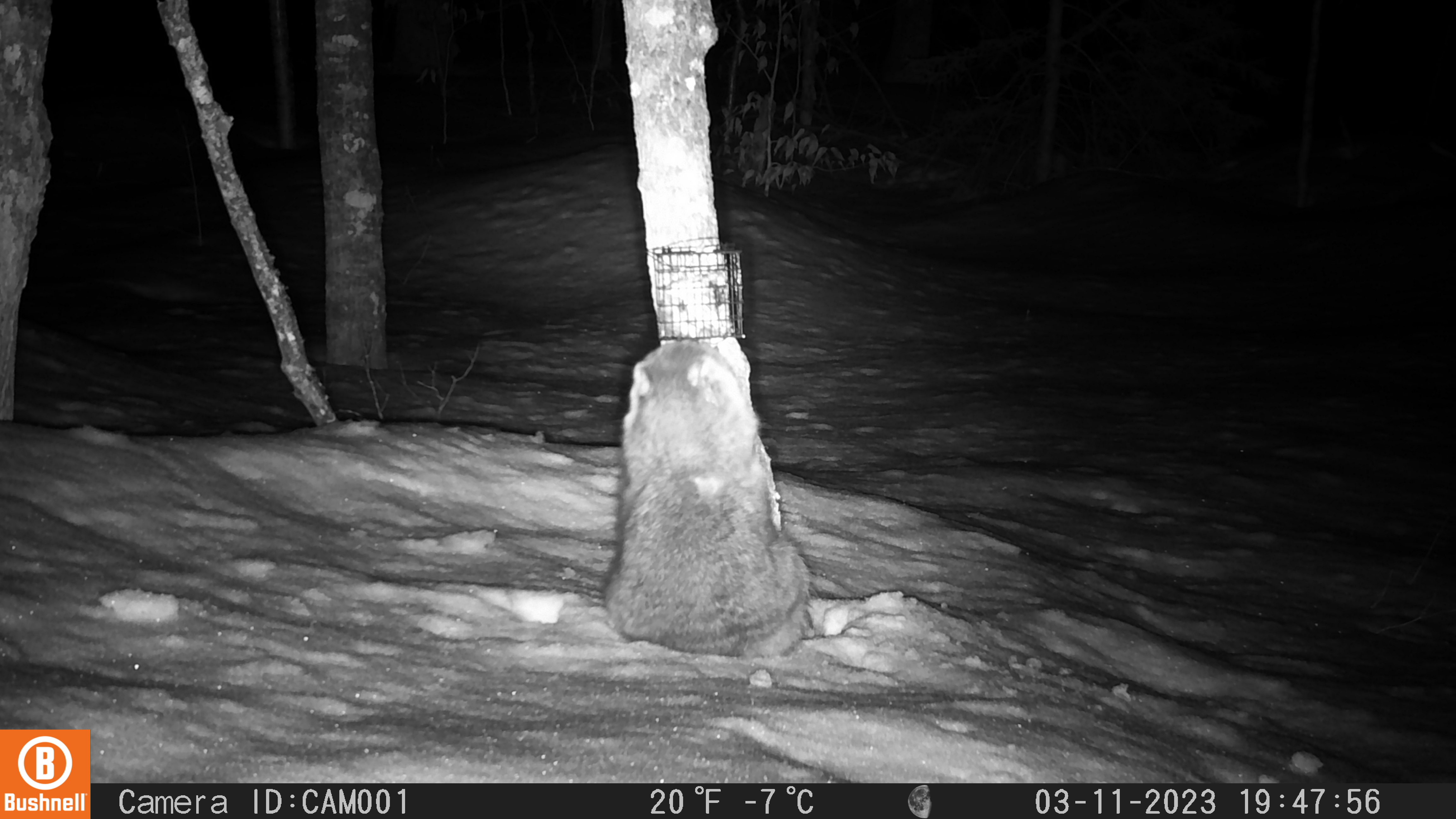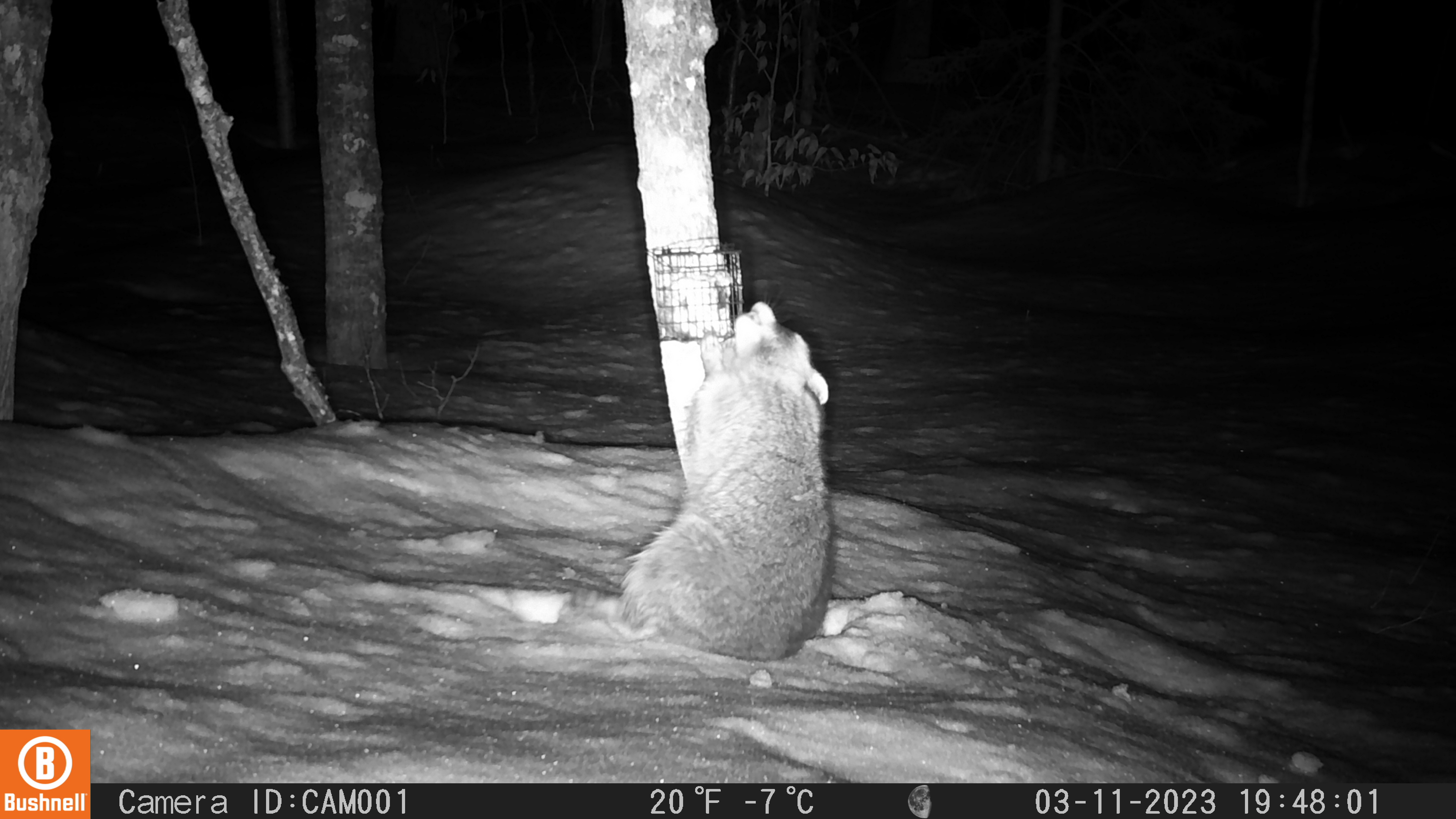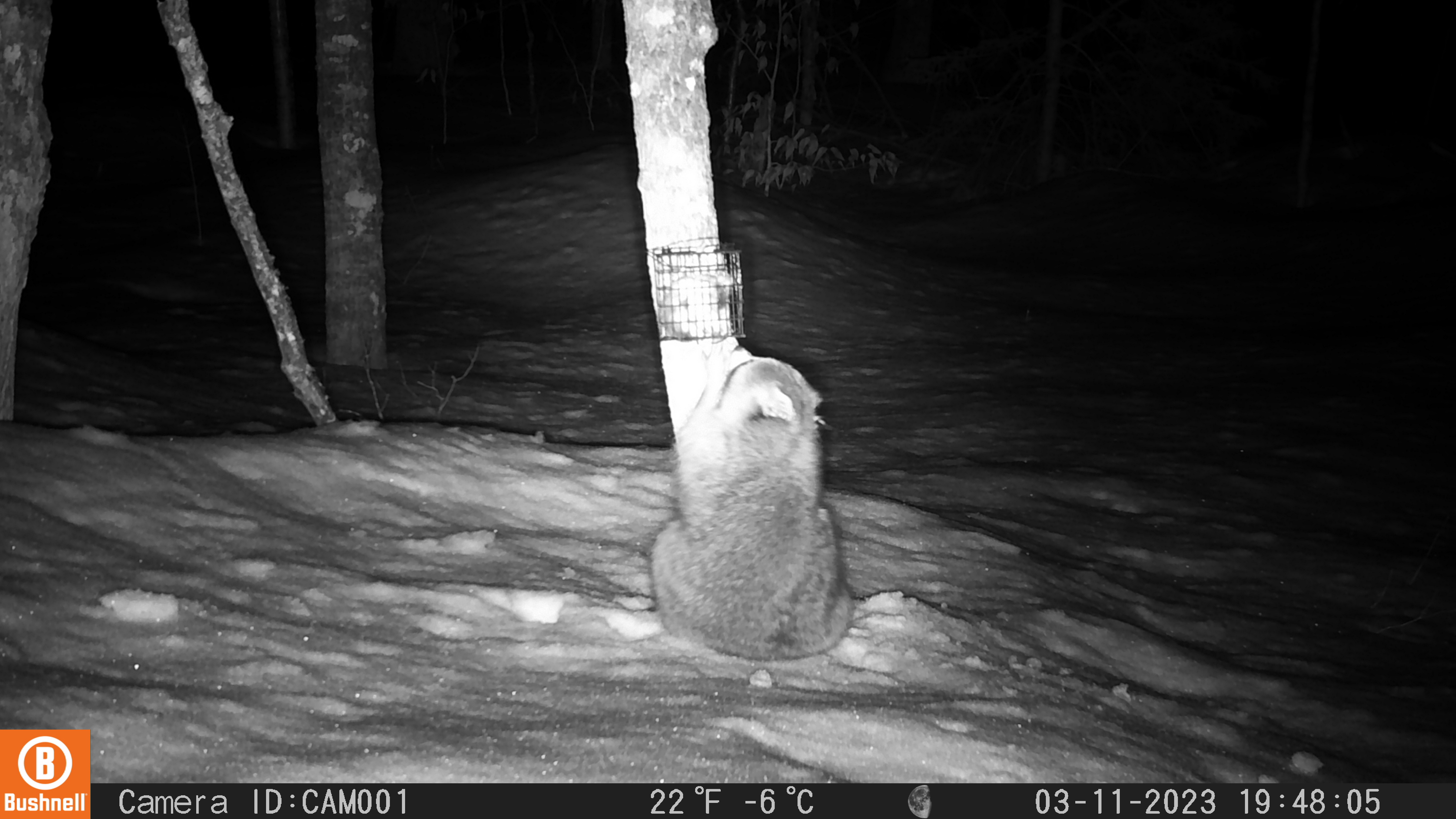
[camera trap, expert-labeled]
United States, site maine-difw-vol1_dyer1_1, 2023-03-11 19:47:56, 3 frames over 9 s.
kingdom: Animalia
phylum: Chordata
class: Mammalia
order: Carnivora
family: Procyonidae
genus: Procyon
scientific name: Procyon lotor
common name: raccoon